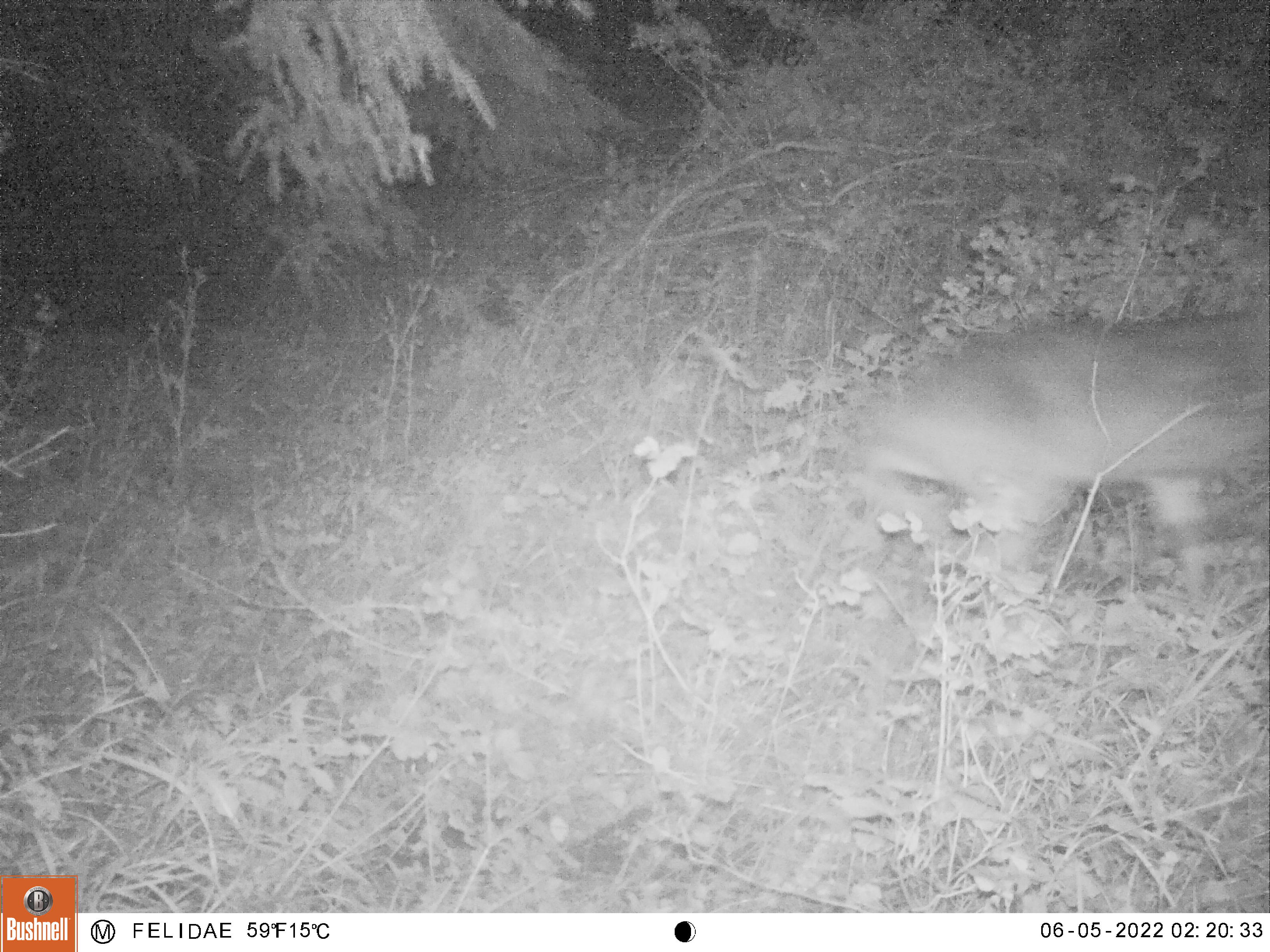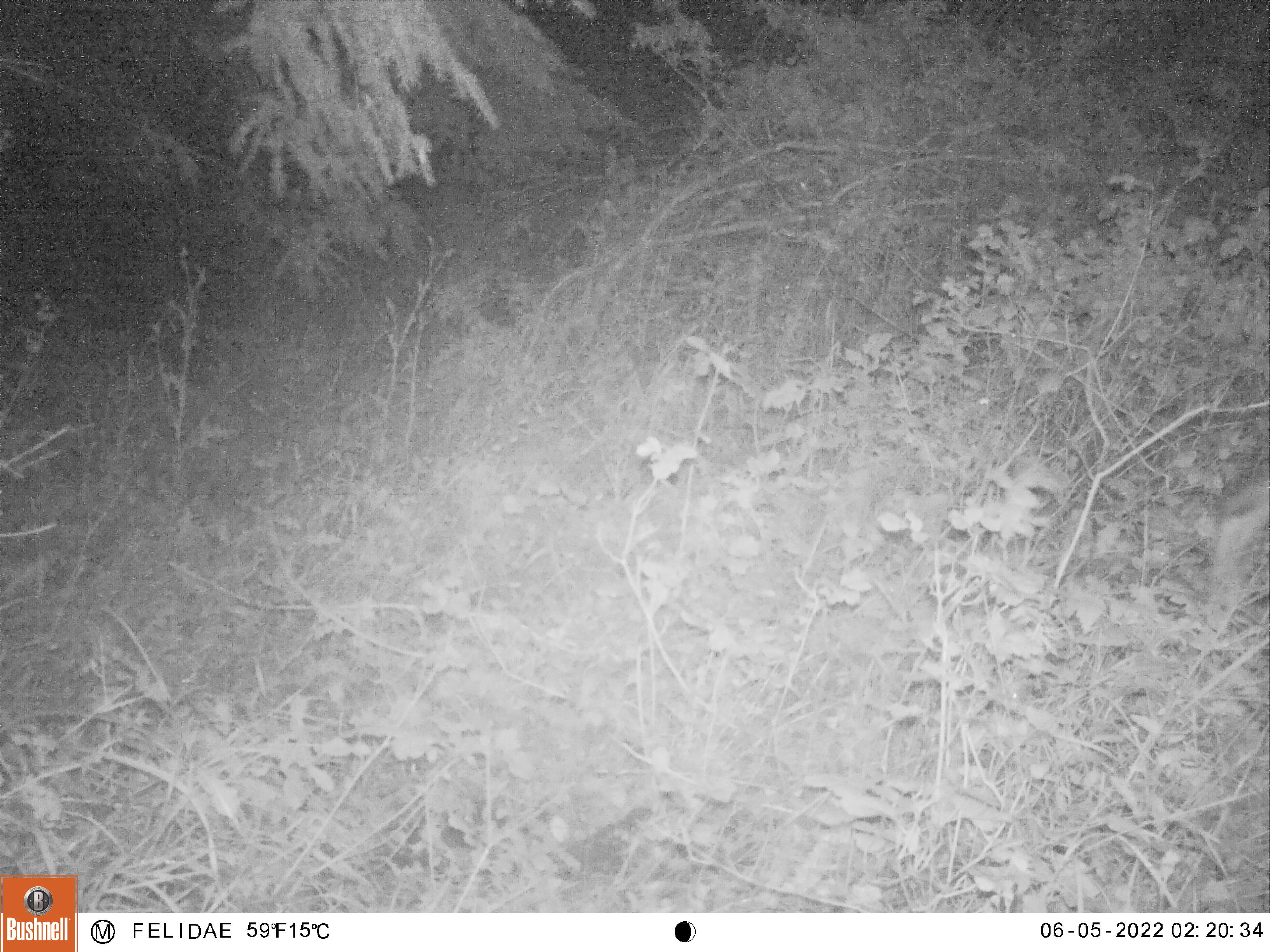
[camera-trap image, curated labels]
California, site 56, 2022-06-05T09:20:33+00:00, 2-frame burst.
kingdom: Animalia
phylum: Chordata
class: Mammalia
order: Artiodactyla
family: Cervidae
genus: Odocoileus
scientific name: Odocoileus hemionus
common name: mule deer